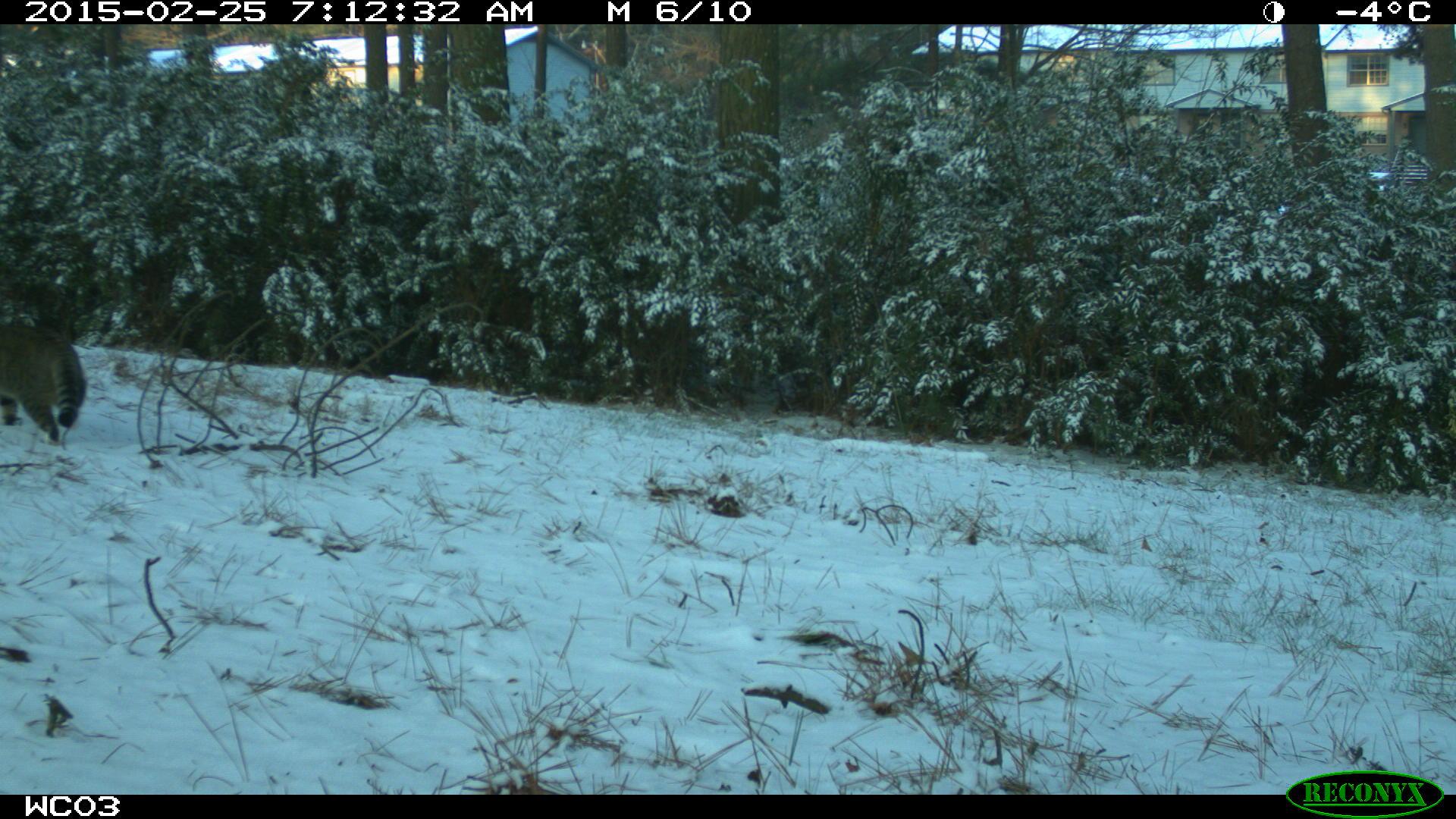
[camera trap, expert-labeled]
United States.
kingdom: Animalia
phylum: Chordata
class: Mammalia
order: Carnivora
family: Felidae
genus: Felis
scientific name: Felis catus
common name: domestic cat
Domestic Cat (Felis catus).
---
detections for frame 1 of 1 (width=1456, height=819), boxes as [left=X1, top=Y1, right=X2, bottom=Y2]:
Domestic Cat: [left=4, top=306, right=94, bottom=454]